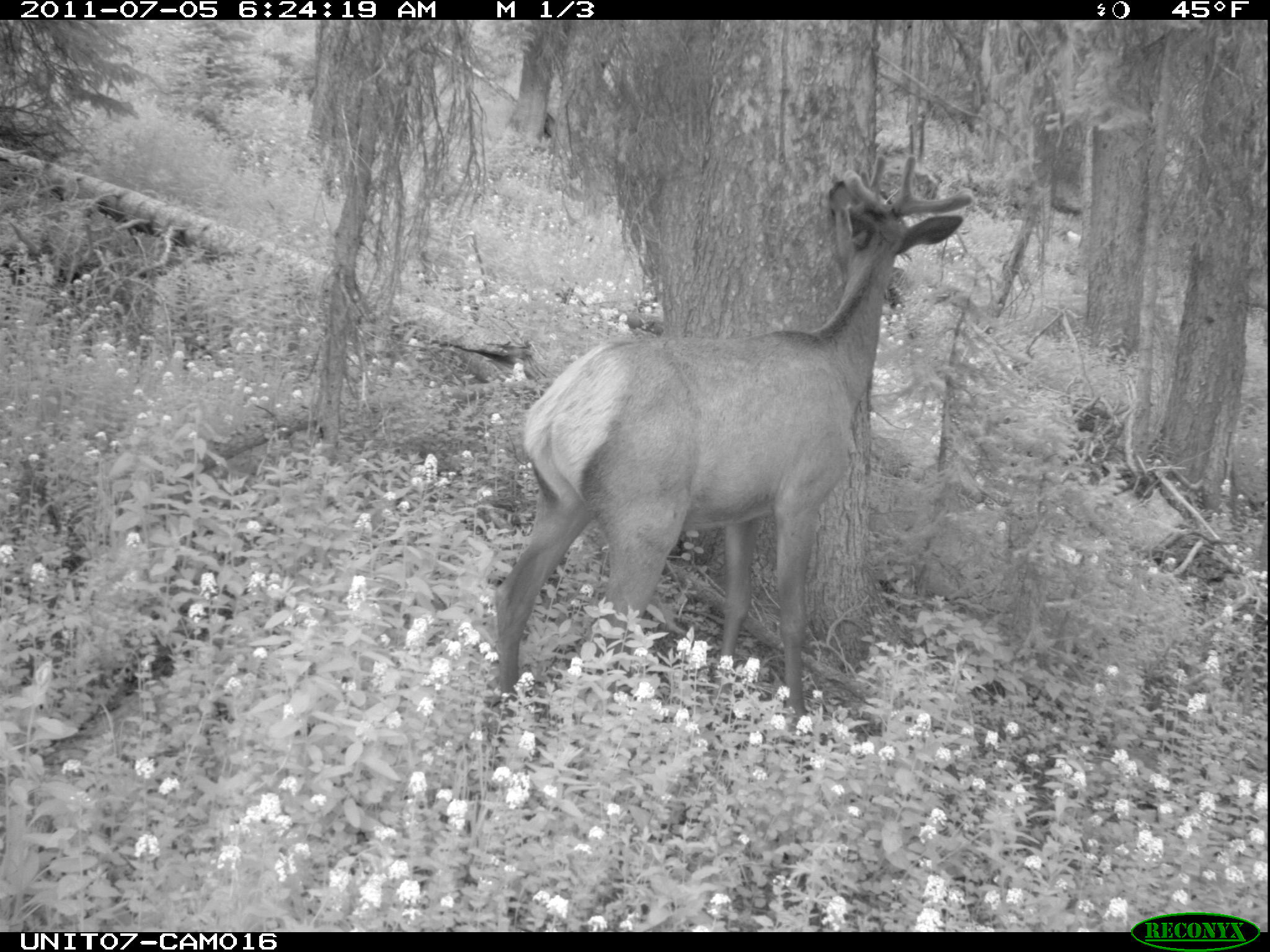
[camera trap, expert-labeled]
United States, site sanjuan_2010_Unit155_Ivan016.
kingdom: Animalia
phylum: Chordata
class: Mammalia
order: Artiodactyla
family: Cervidae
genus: Cervus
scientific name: Cervus elaphus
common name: red deer